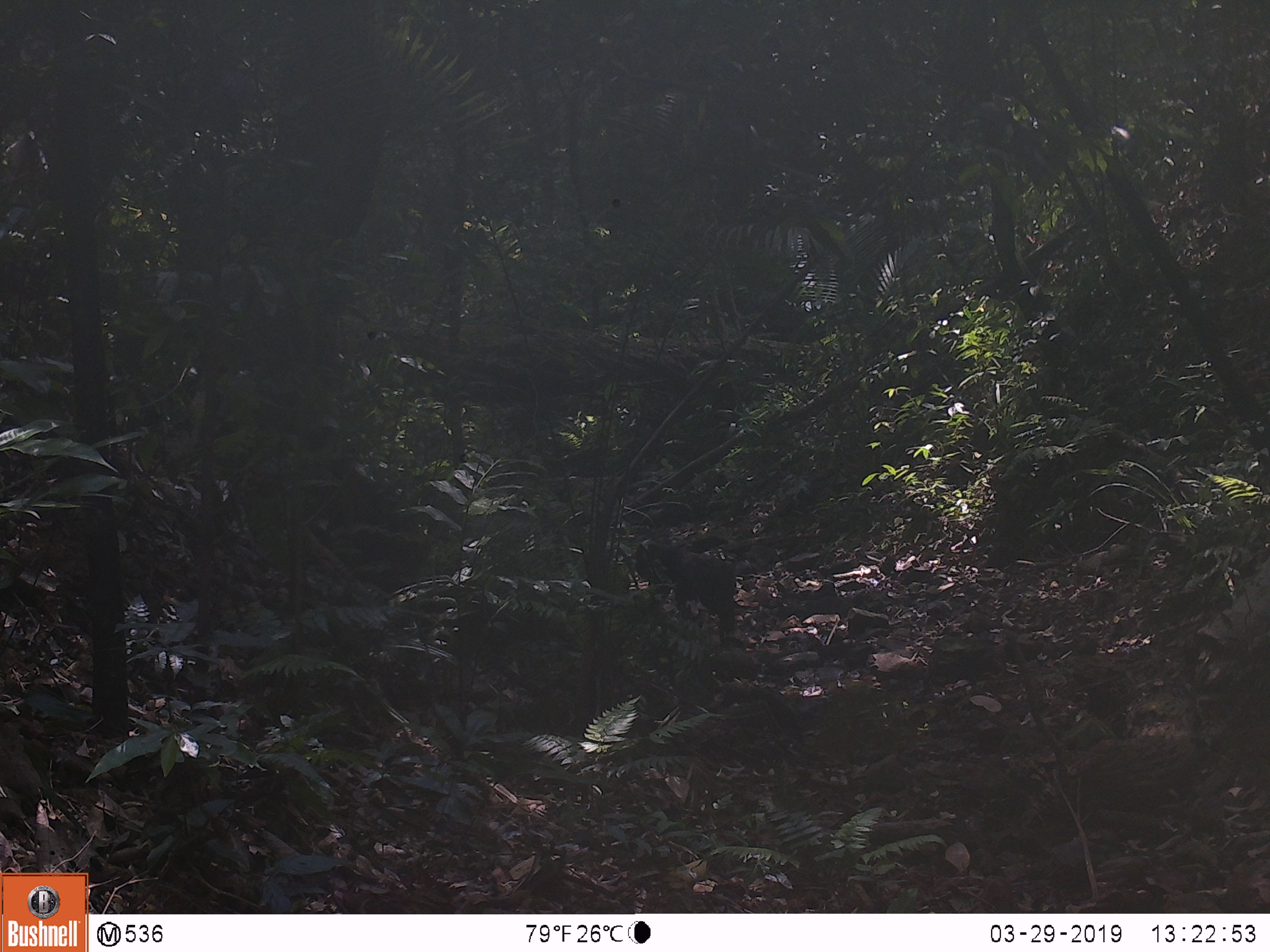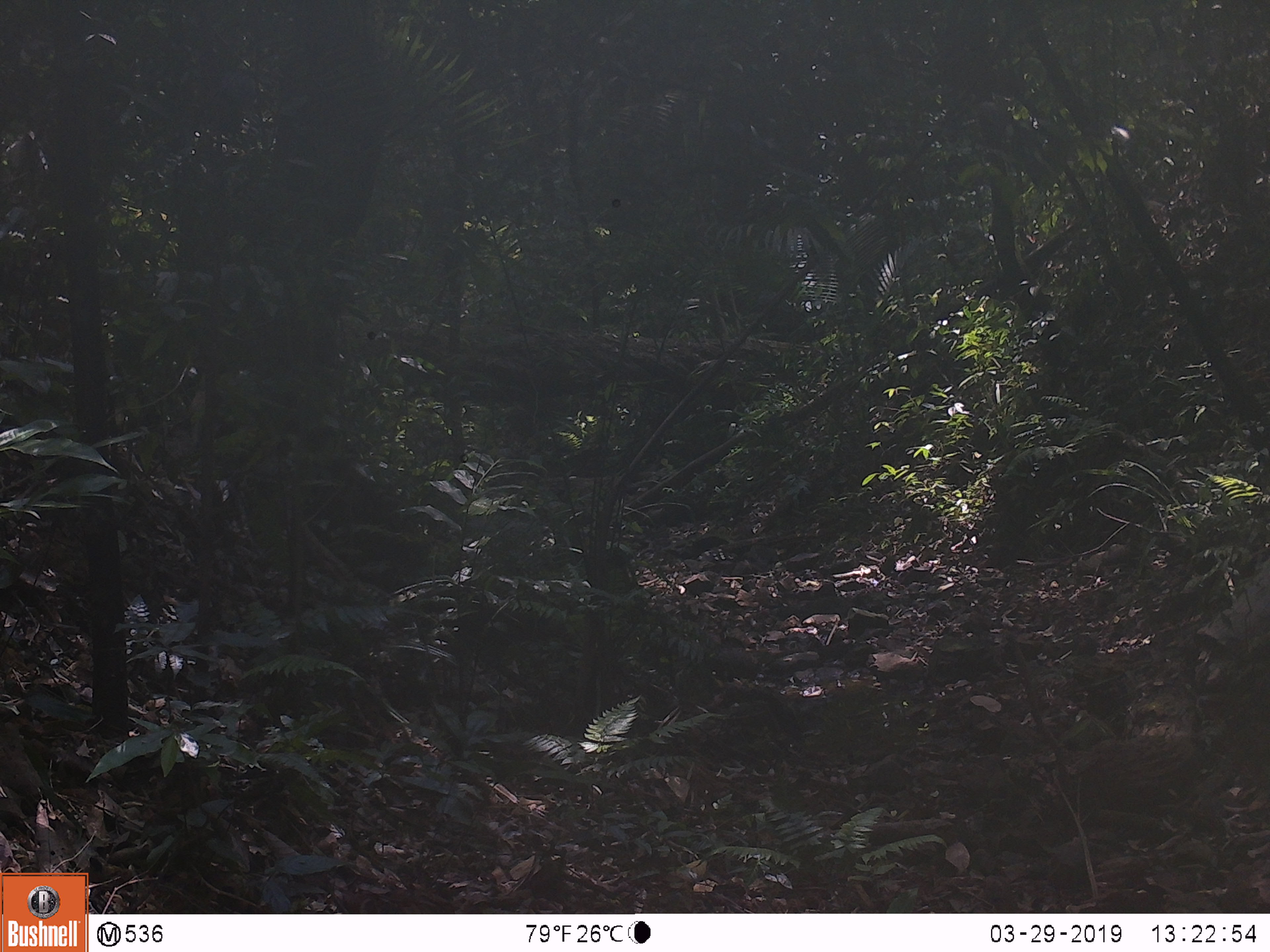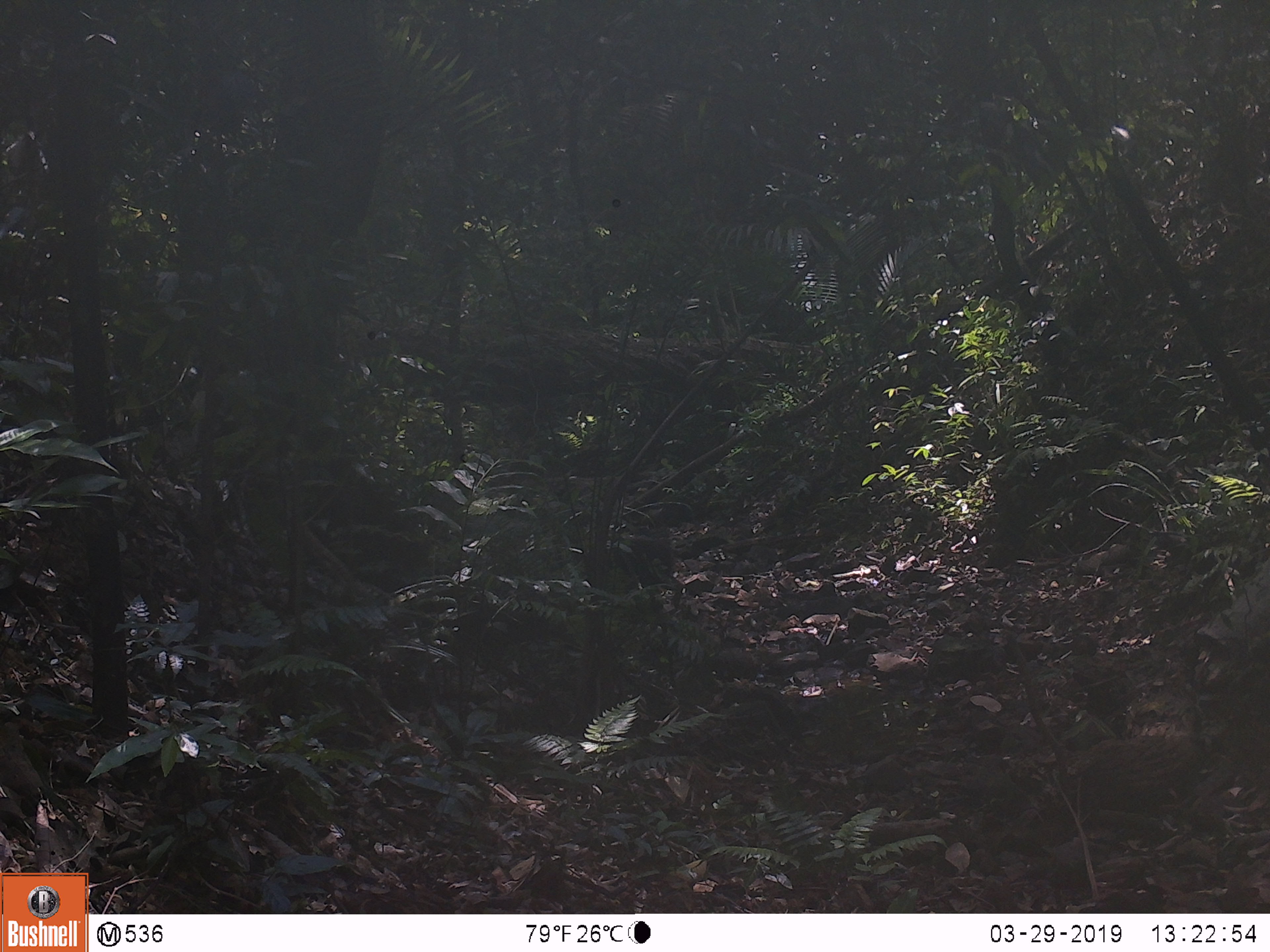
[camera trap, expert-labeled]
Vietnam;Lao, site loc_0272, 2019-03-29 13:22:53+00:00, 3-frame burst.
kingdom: Animalia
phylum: Chordata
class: Mammalia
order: Primates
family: Cercopithecidae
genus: Macaca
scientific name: Macaca arctoides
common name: stump-tailed macaque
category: stump tailed macaque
Stump tailed macaque (stump-tailed macaque) (Macaca arctoides). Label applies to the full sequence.